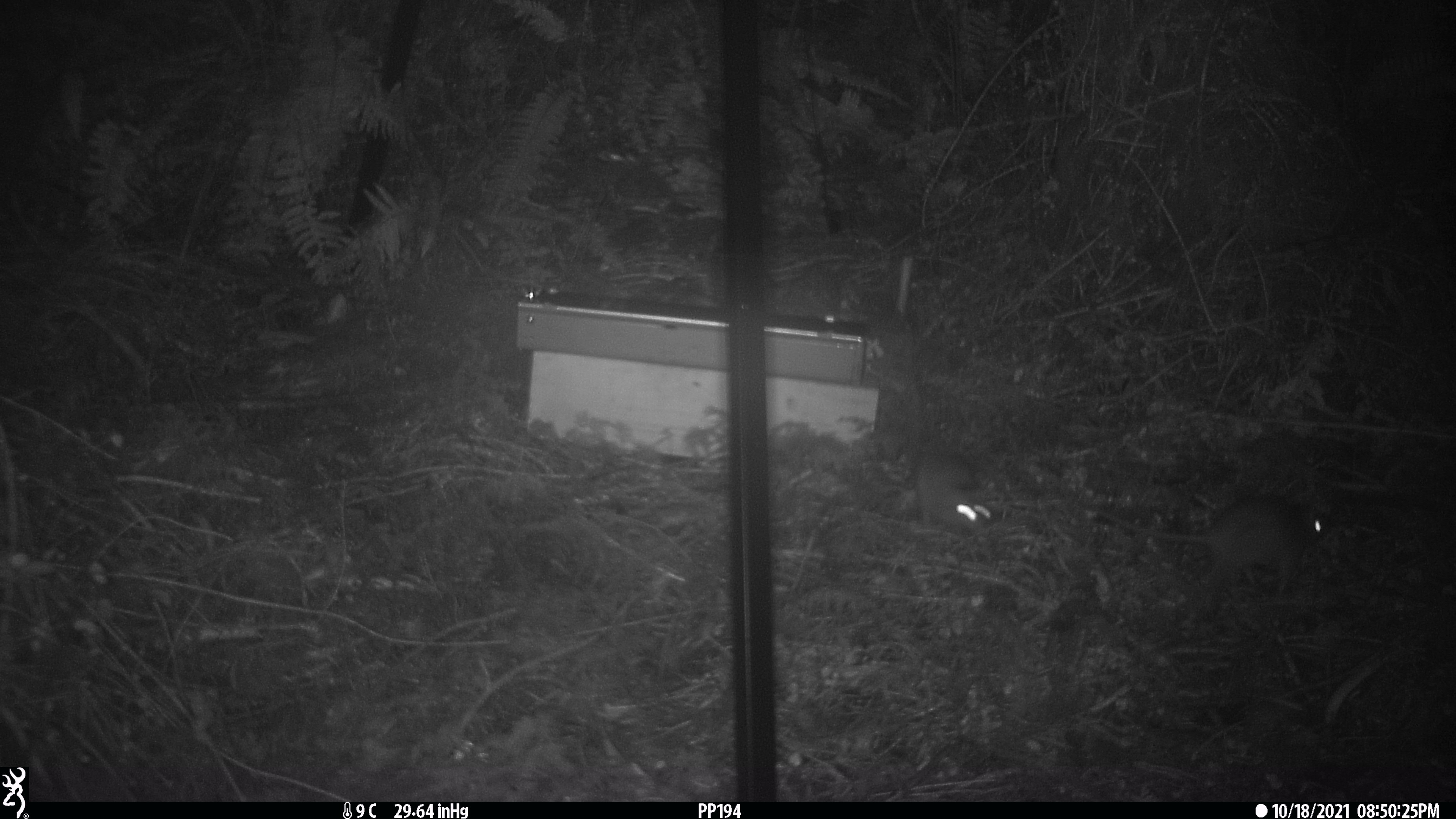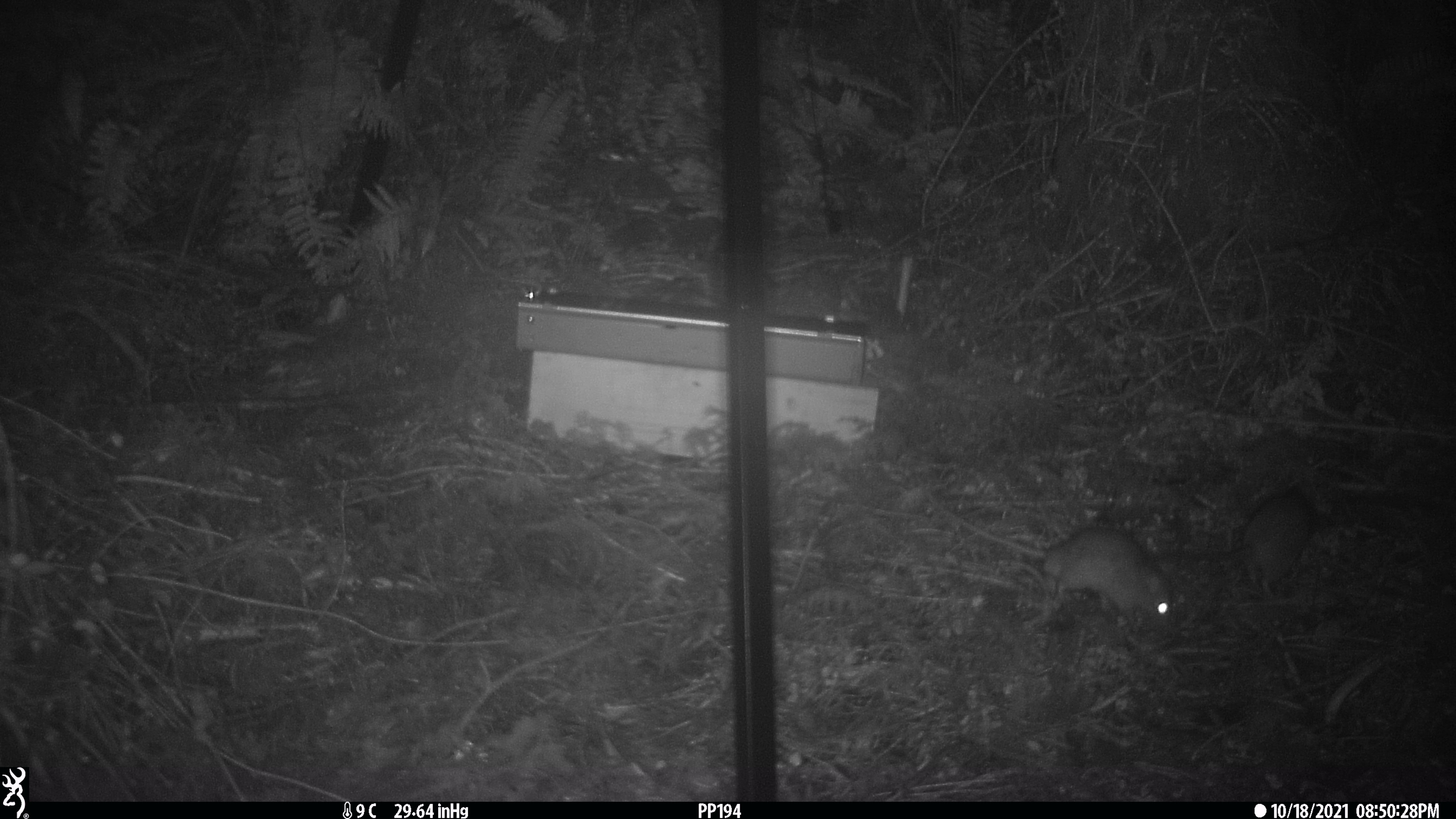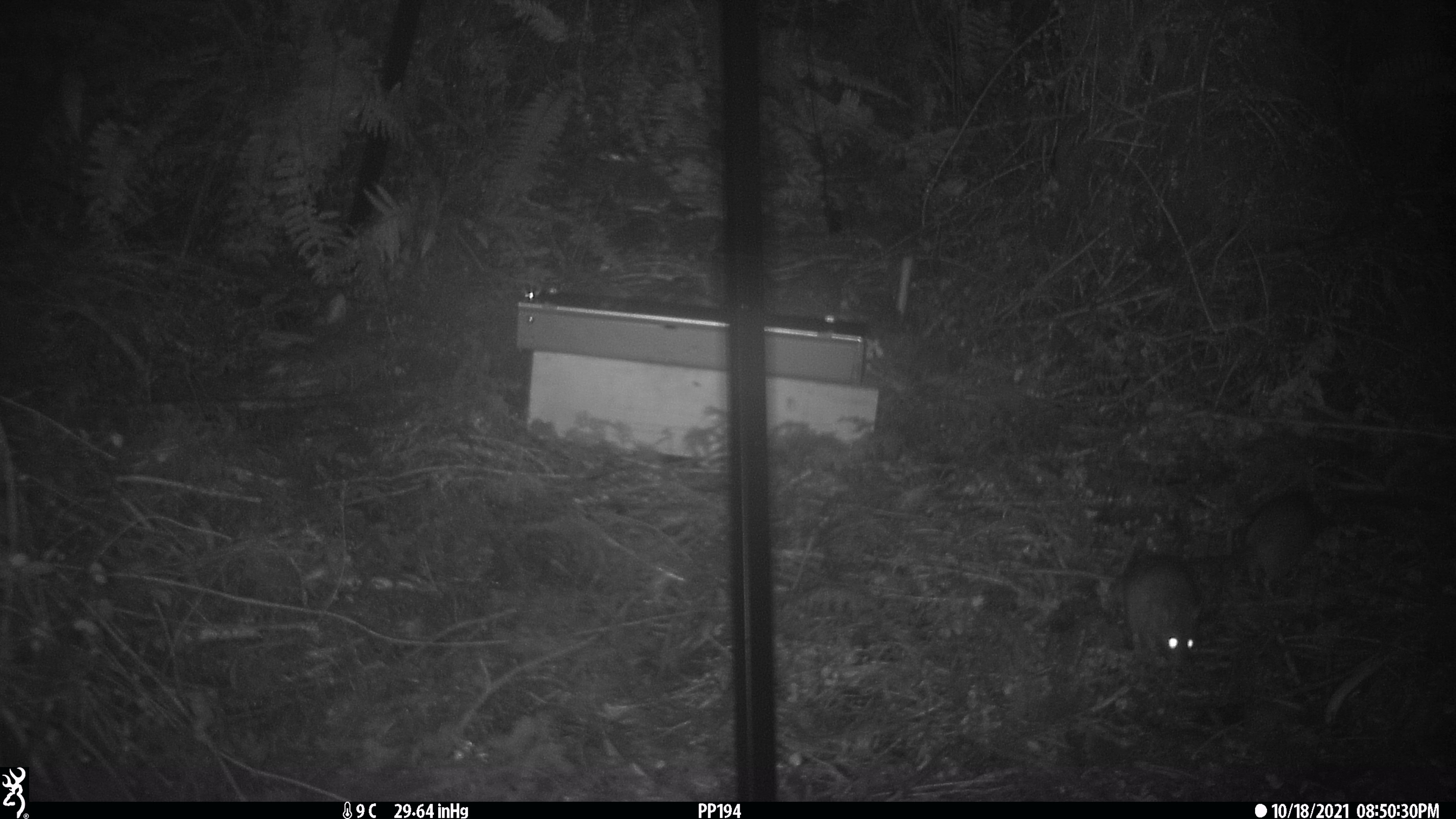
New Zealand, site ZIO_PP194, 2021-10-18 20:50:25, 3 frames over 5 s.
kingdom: Animalia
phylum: Chordata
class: Mammalia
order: Rodentia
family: Muridae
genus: Rattus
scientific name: Rattus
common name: rat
Rat (Rattus).